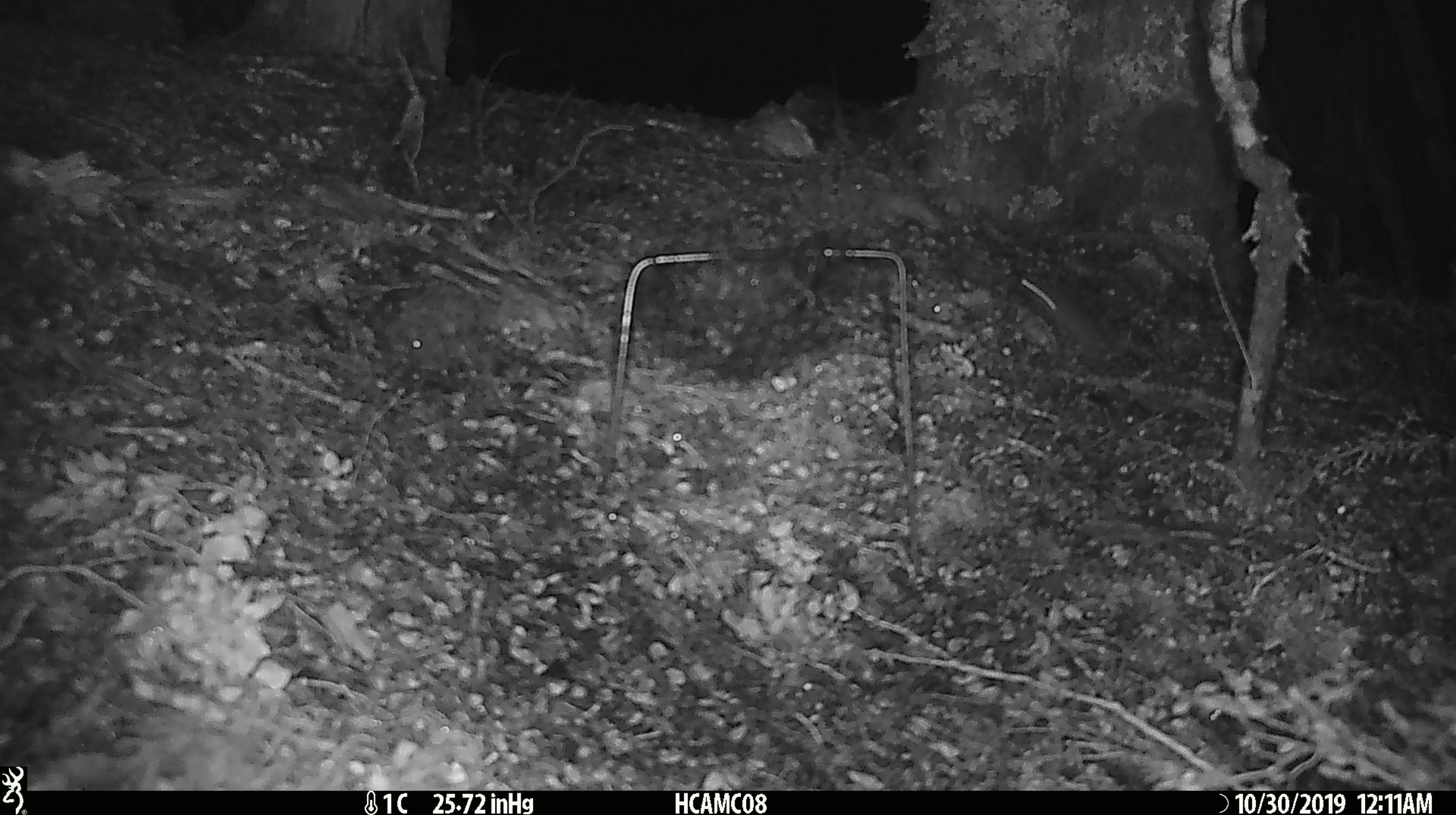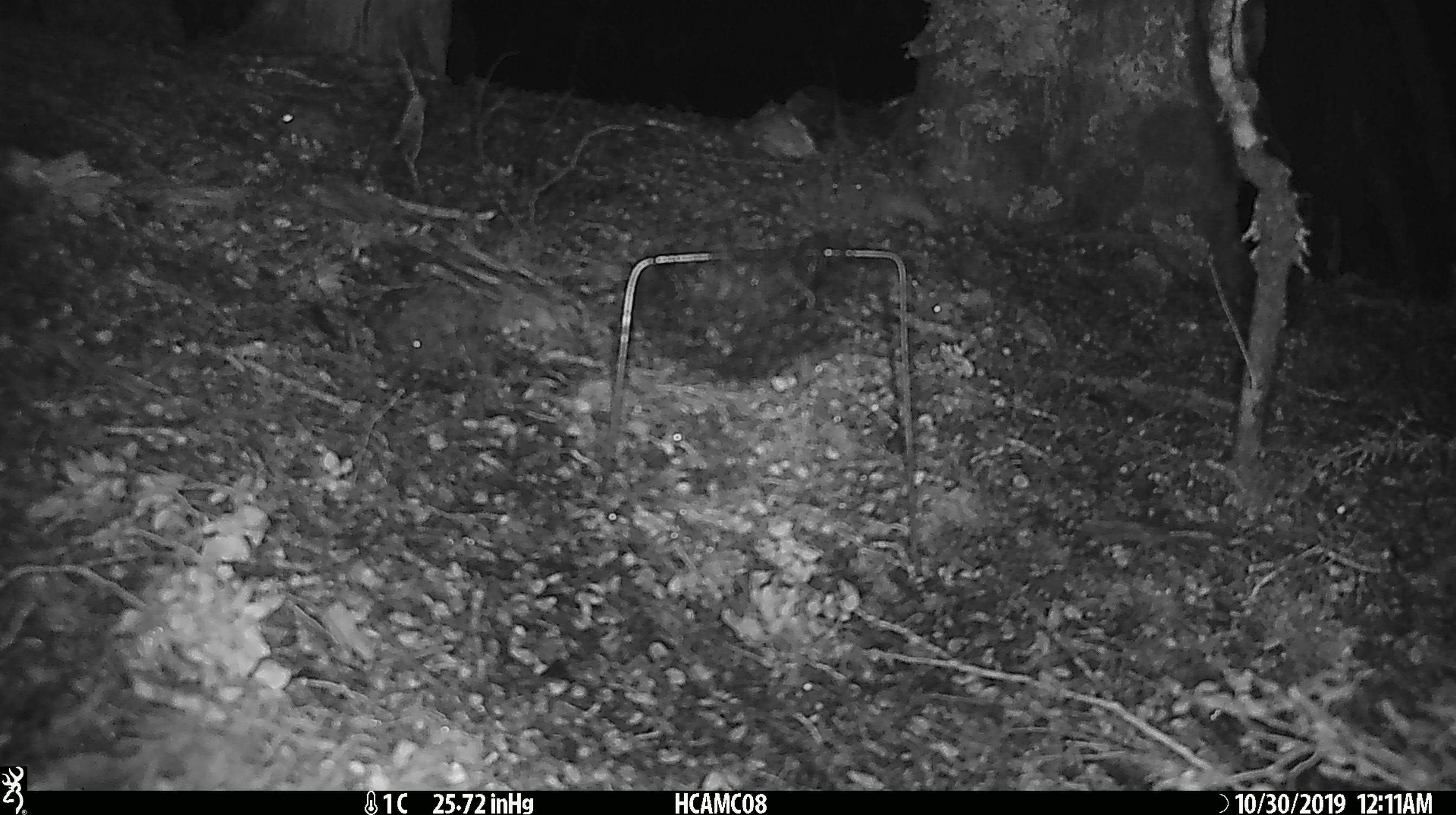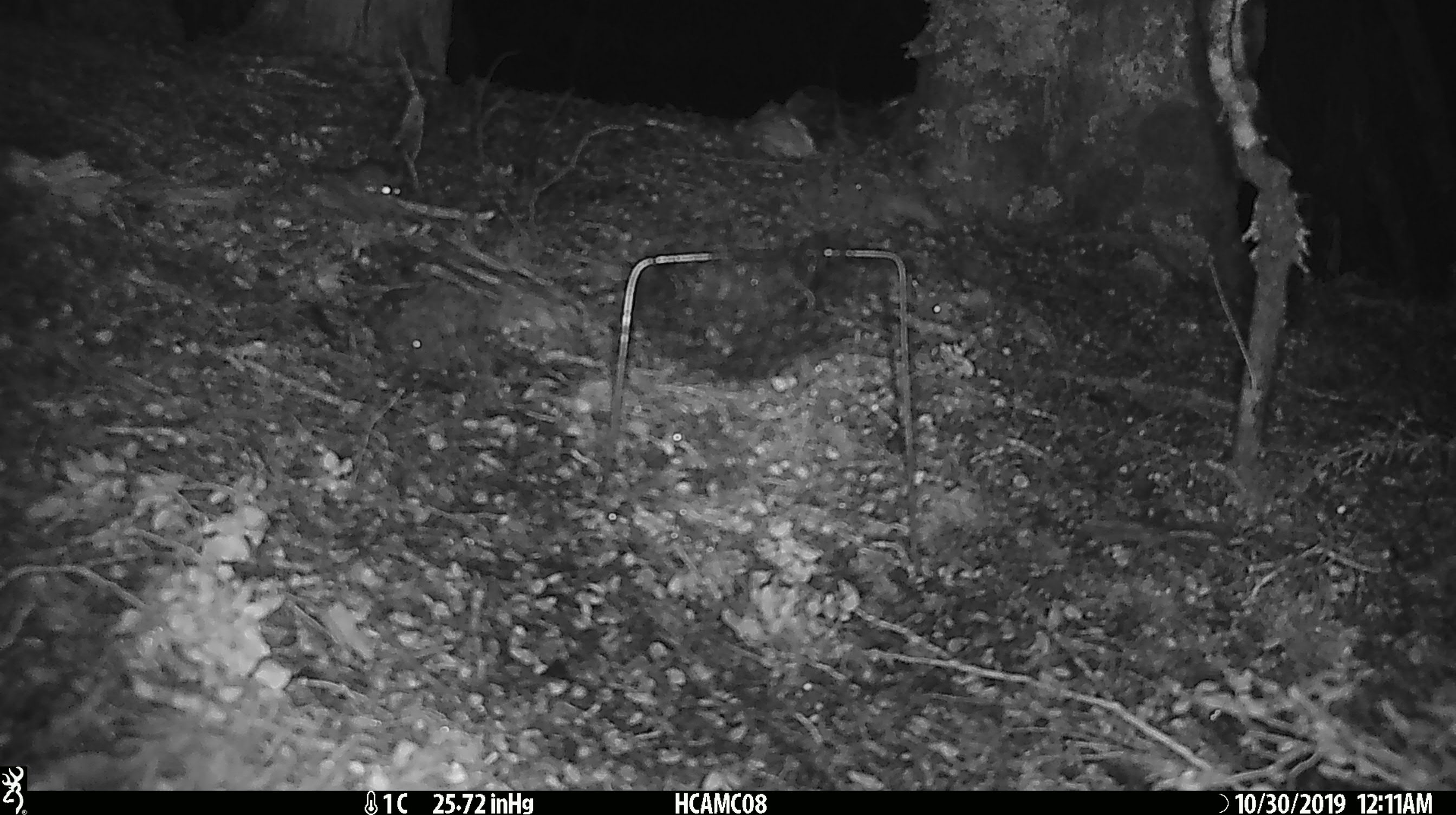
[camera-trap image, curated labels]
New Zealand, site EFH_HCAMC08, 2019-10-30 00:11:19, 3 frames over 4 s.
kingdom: Animalia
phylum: Chordata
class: Mammalia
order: Rodentia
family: Muridae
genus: Mus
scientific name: Mus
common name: mouse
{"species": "mouse (Mus)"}